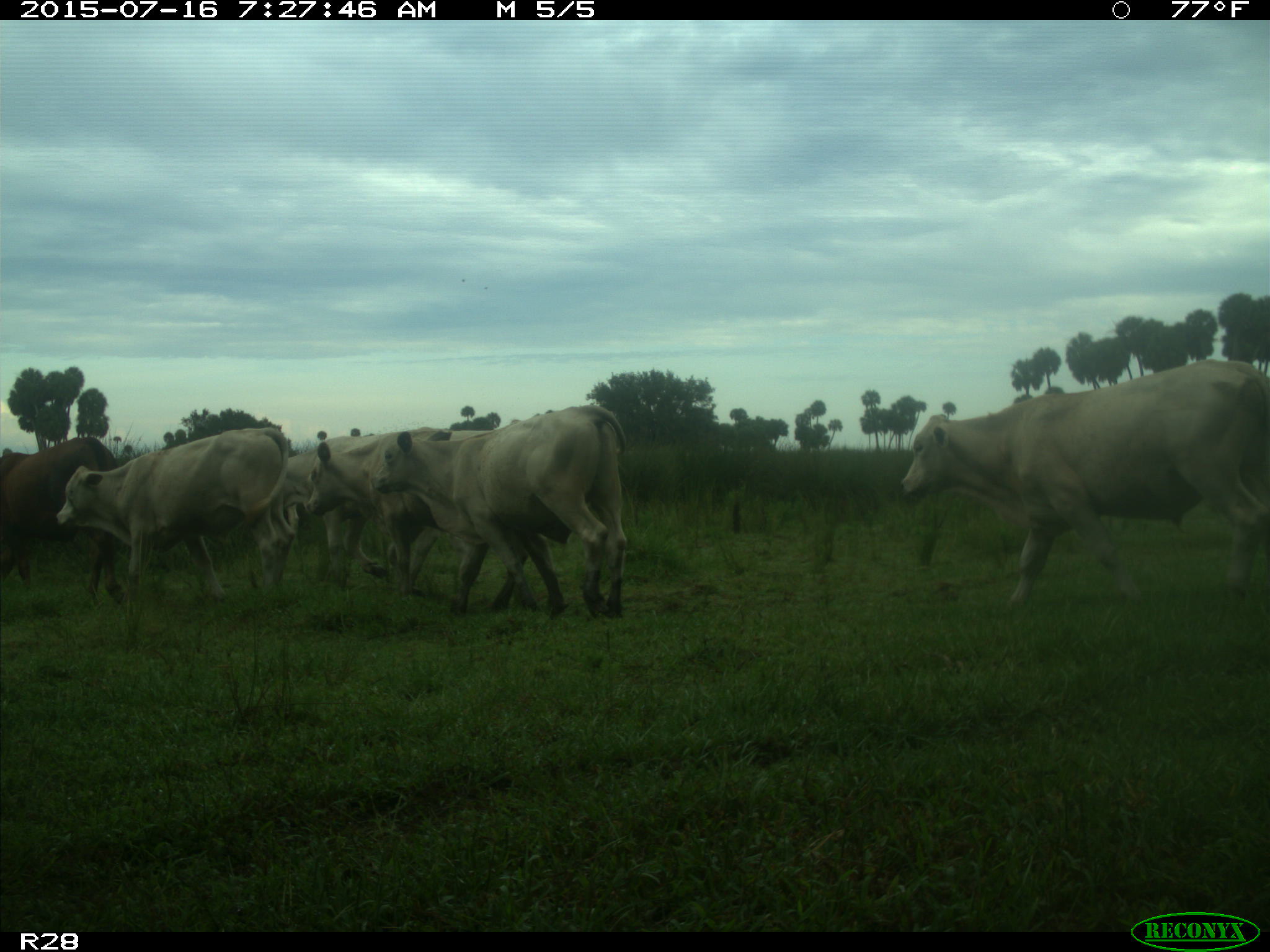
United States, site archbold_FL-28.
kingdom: Animalia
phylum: Chordata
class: Mammalia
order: Artiodactyla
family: Bovidae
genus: Bos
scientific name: Bos taurus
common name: domestic cow